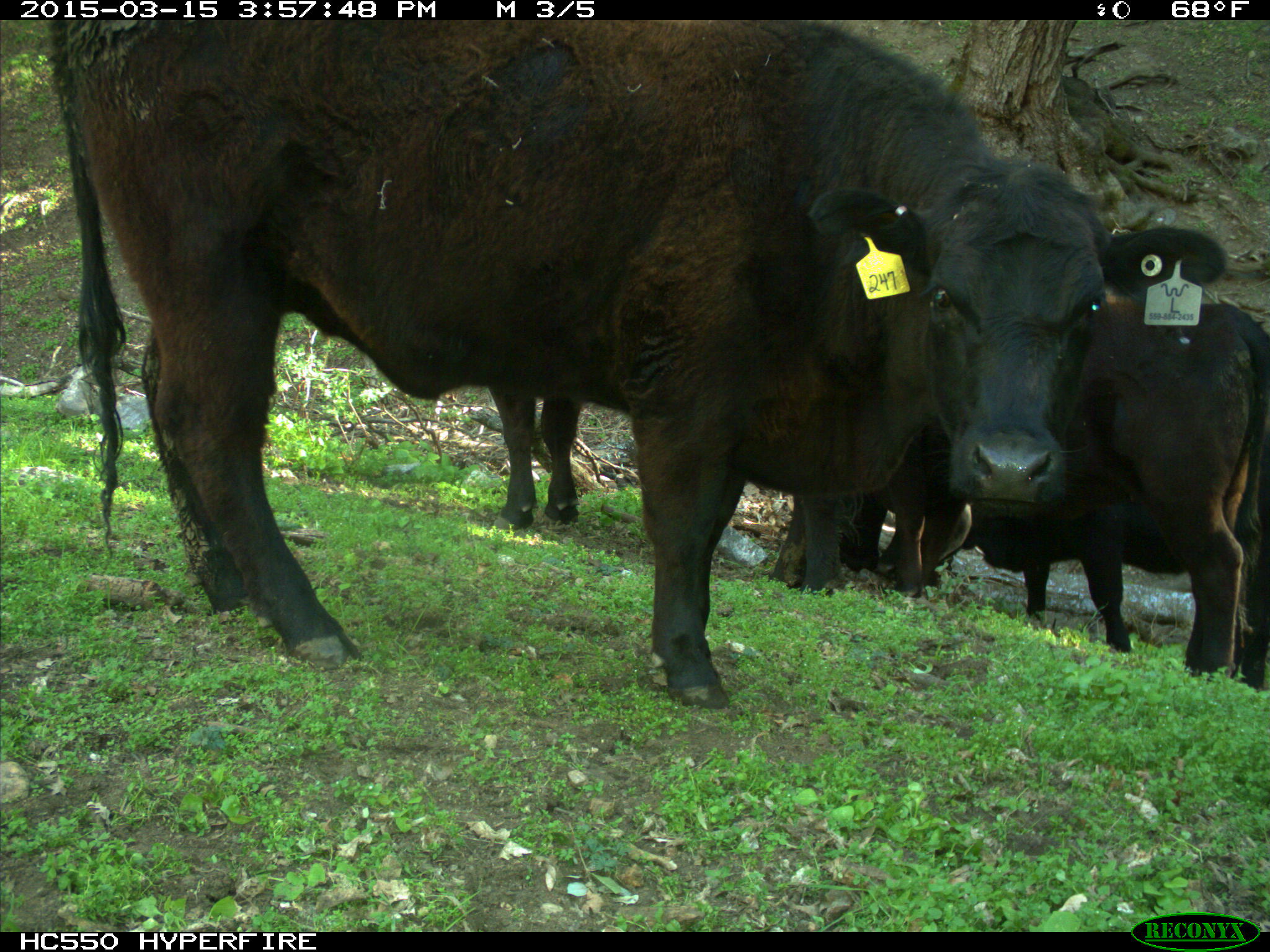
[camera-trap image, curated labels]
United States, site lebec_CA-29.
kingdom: Animalia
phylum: Chordata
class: Mammalia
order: Artiodactyla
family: Bovidae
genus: Bos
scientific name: Bos taurus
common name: domestic cow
Bos taurus (domestic cow).